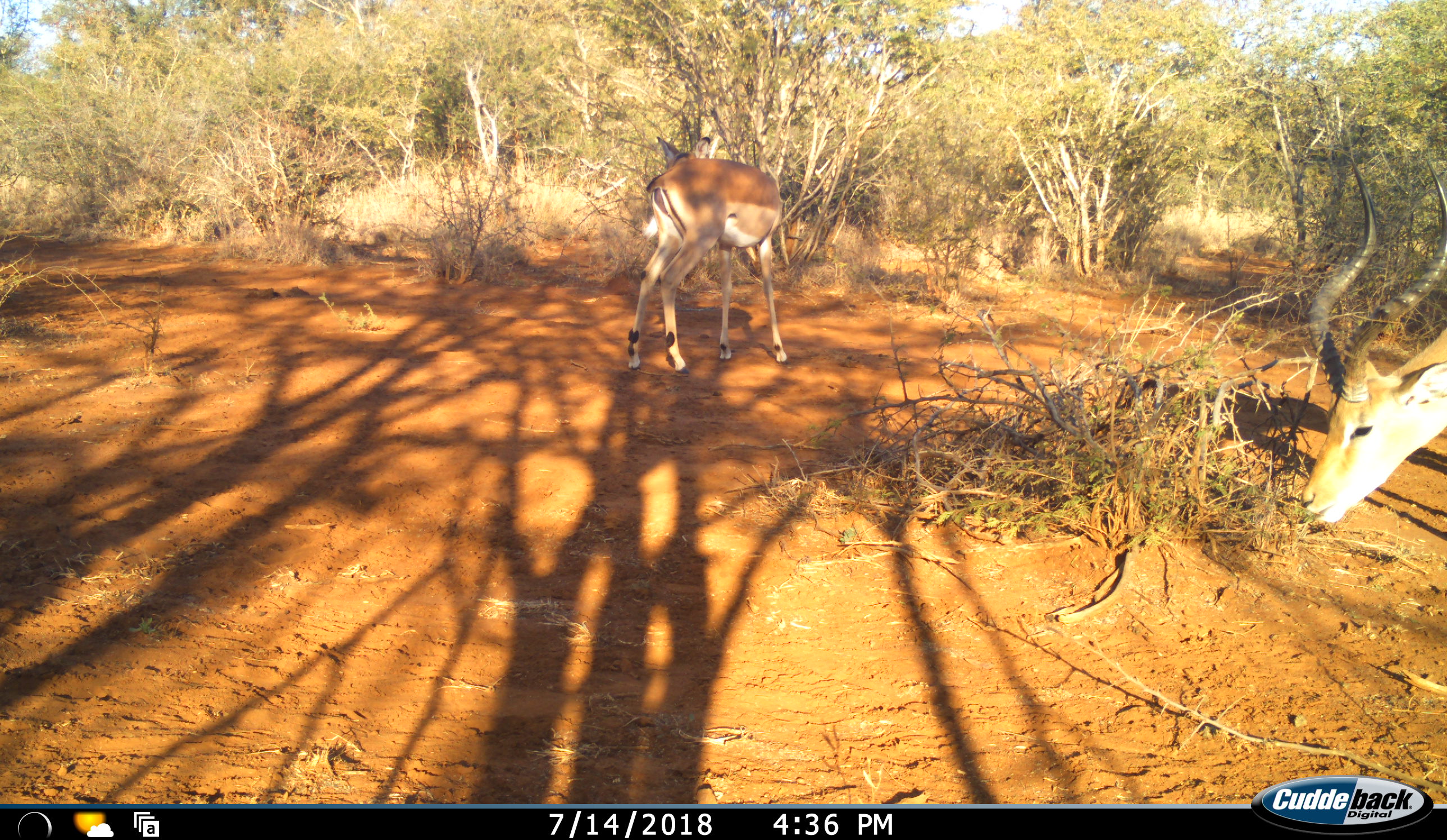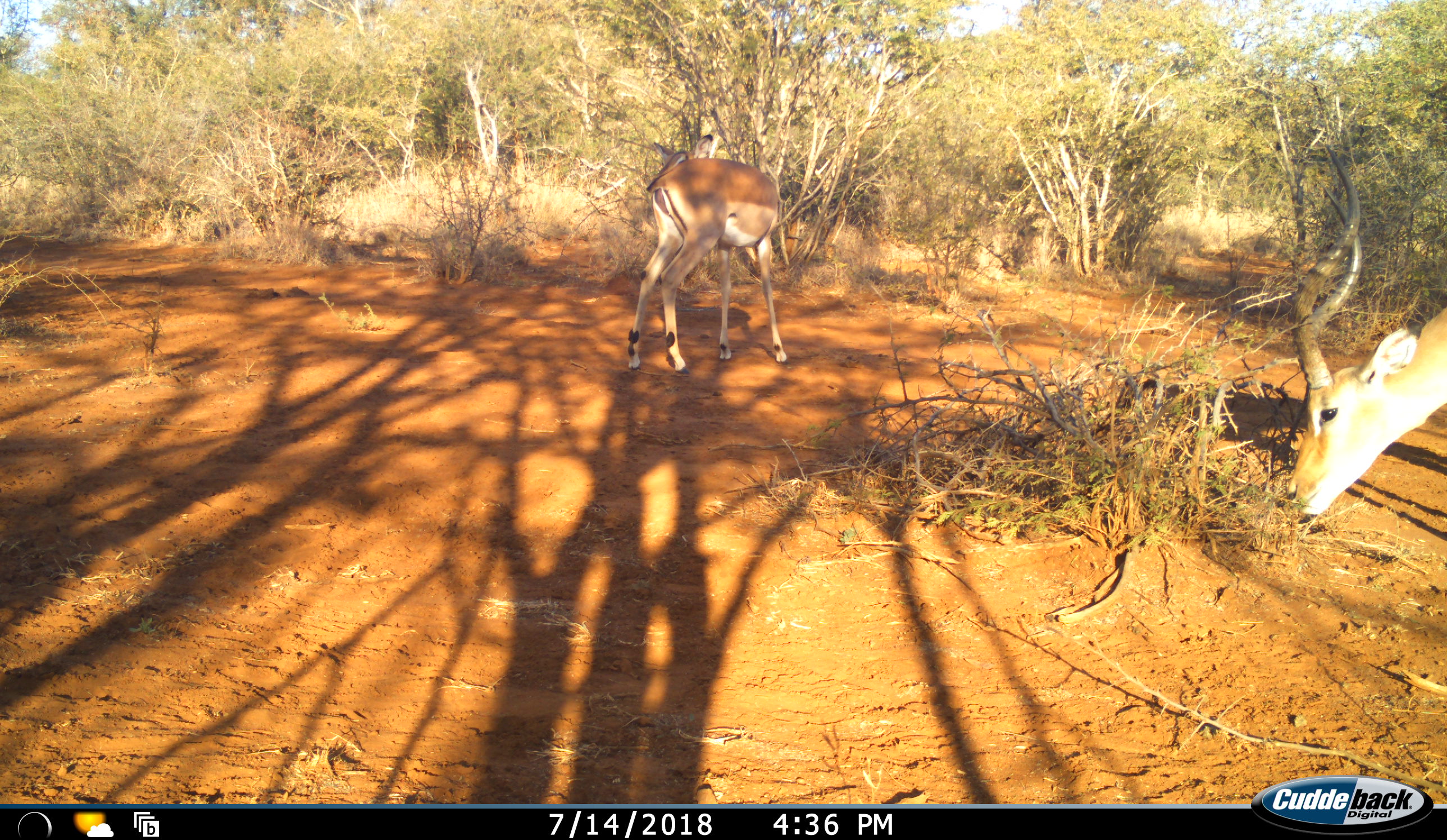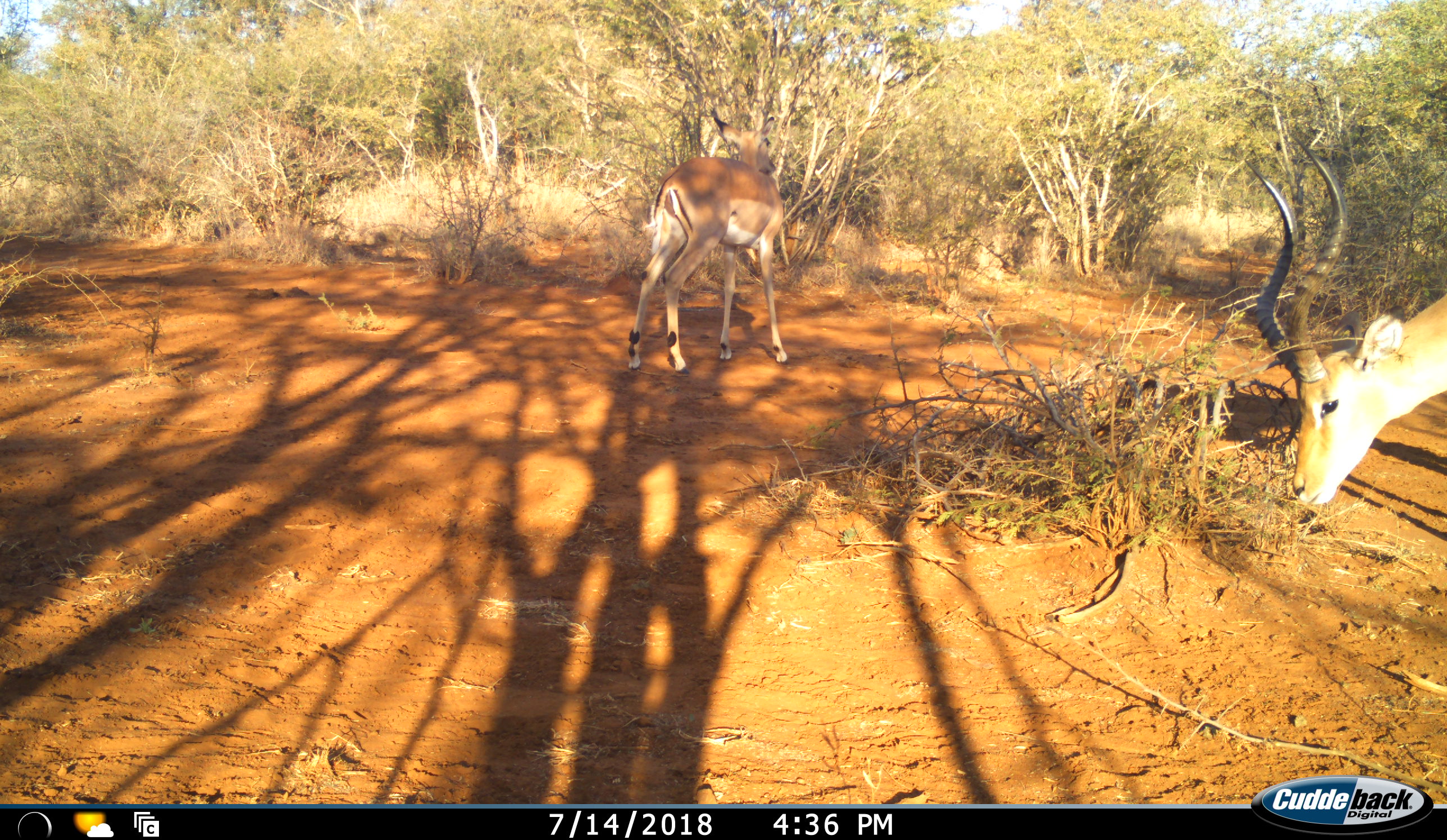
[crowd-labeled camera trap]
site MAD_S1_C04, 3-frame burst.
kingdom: Animalia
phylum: Chordata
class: Mammalia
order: Artiodactyla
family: Bovidae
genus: Aepyceros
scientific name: Aepyceros melampus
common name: impala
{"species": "impala (Aepyceros melampus)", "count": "2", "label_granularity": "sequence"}